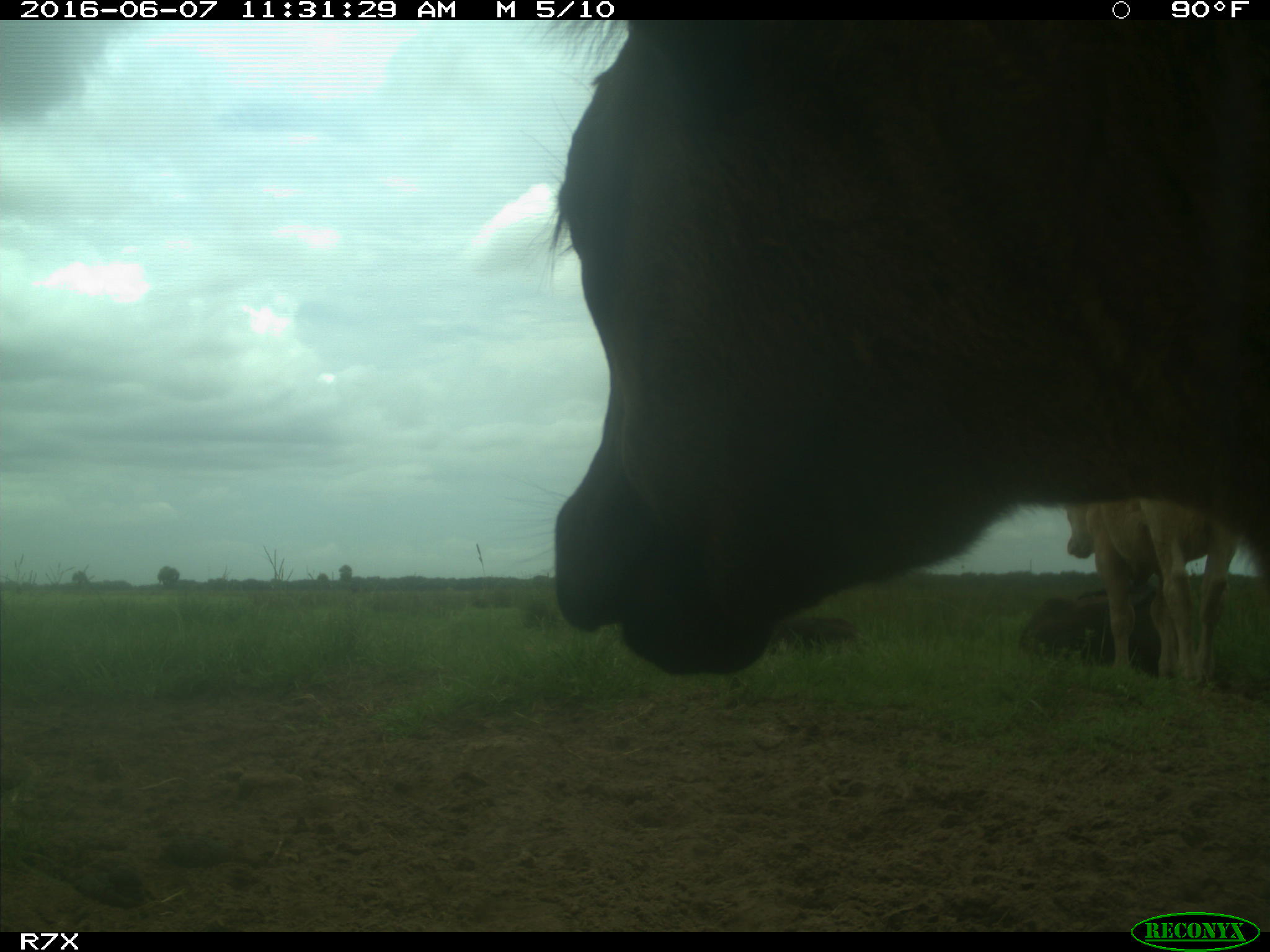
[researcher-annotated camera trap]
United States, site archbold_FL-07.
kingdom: Animalia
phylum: Chordata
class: Mammalia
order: Artiodactyla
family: Bovidae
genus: Bos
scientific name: Bos taurus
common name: domestic cow